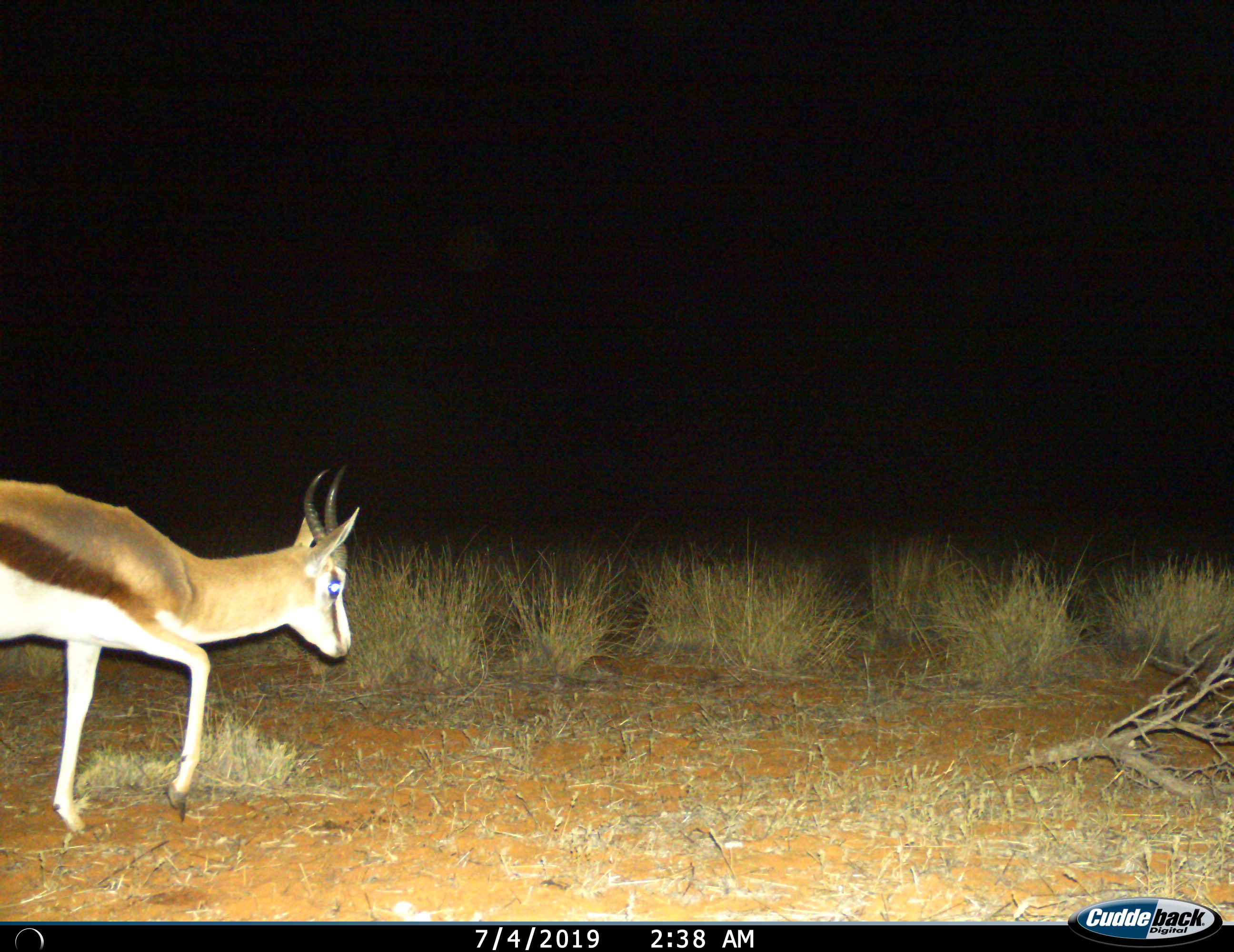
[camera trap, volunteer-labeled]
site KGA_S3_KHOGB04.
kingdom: Animalia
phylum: Chordata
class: Mammalia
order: Artiodactyla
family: Bovidae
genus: Antidorcas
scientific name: Antidorcas marsupialis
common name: springbok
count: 1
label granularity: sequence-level